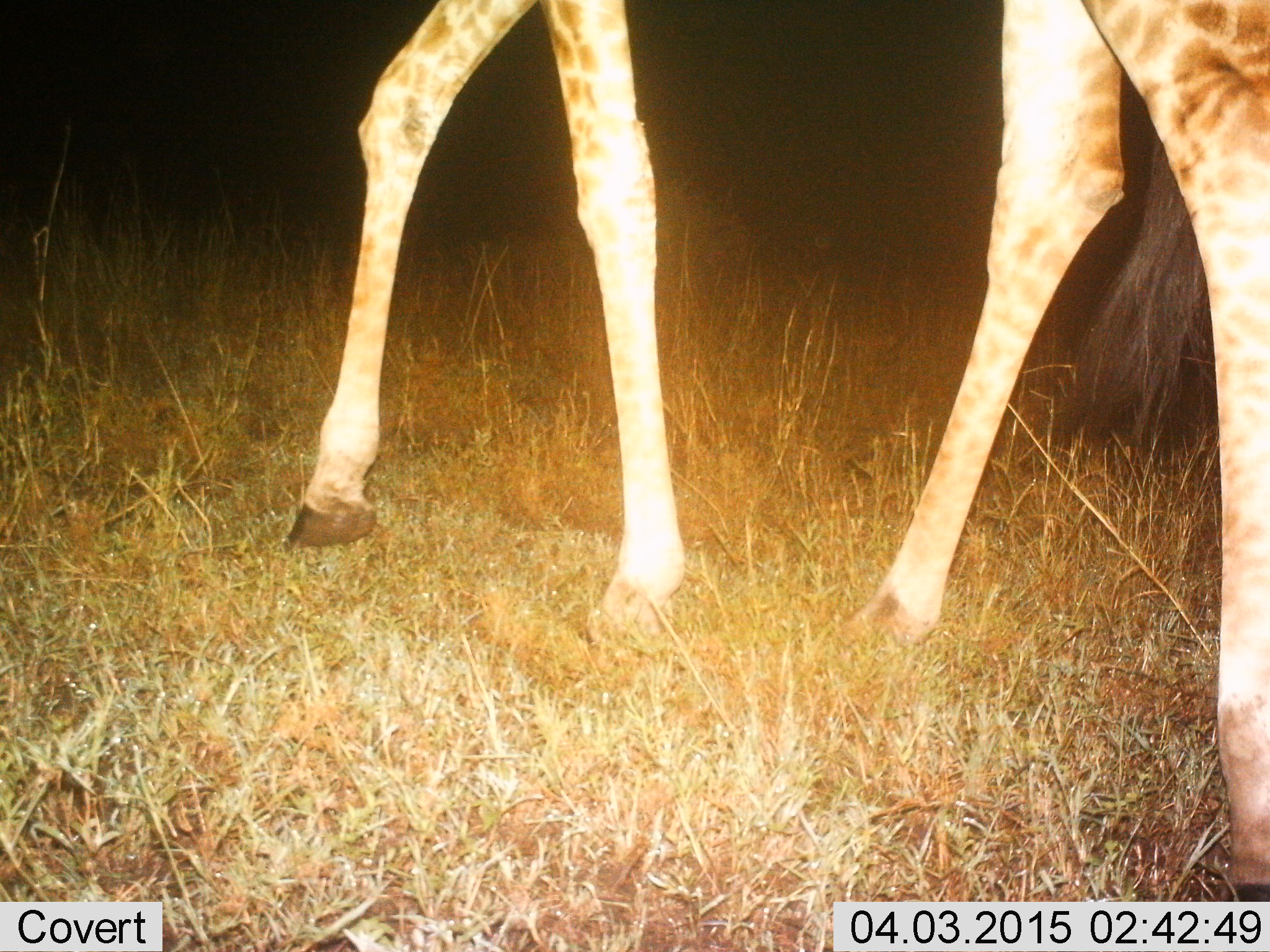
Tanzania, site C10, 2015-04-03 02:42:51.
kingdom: Animalia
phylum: Chordata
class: Mammalia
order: Artiodactyla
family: Giraffidae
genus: Giraffa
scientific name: Giraffa camelopardalis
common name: giraffe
Giraffe (Giraffa camelopardalis), count 1. Behavior (volunteer vote fractions): standing 10%, resting 0%, moving 90%, interacting 0%. Young present (vote fraction): 0%. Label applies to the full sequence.